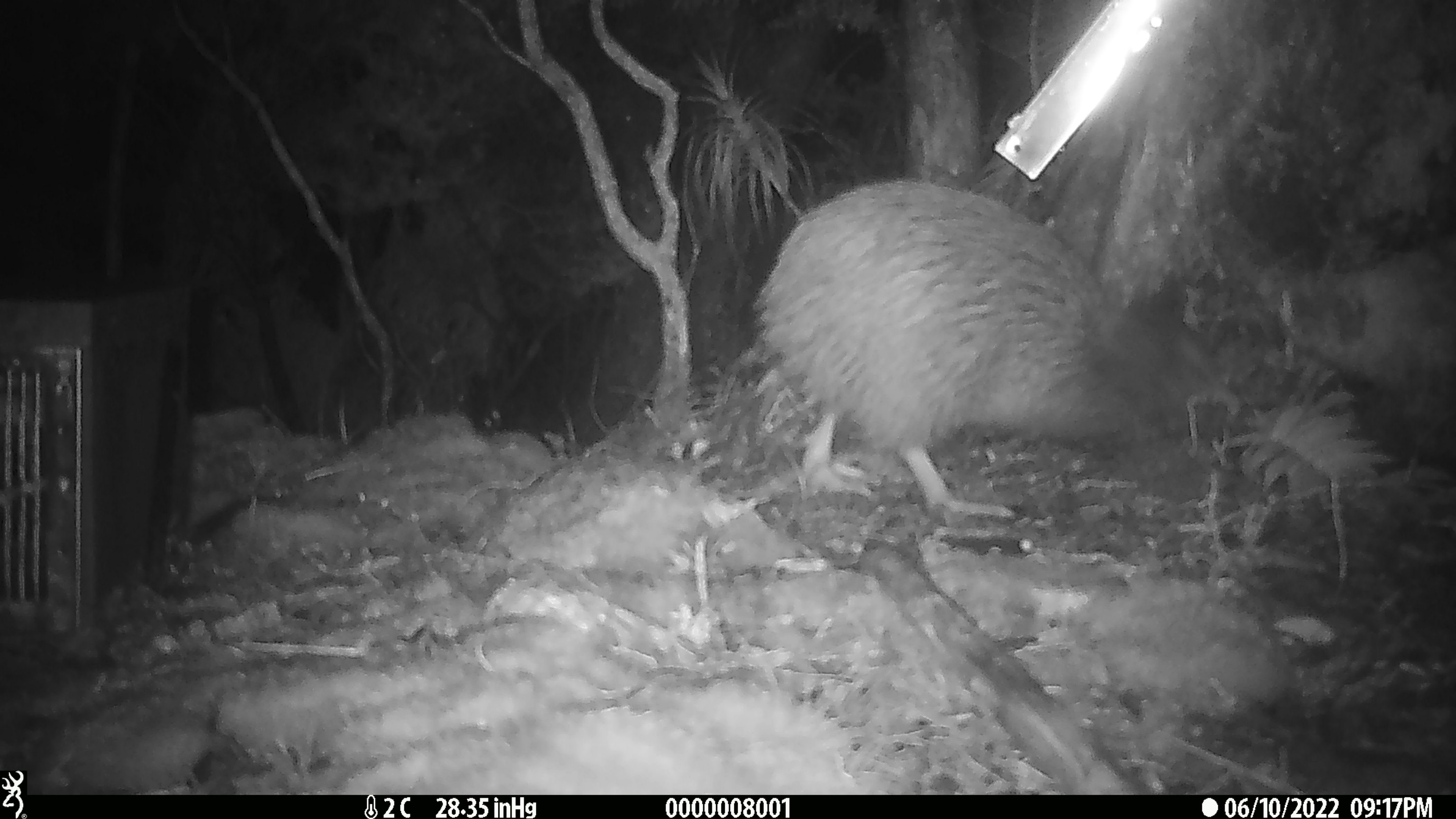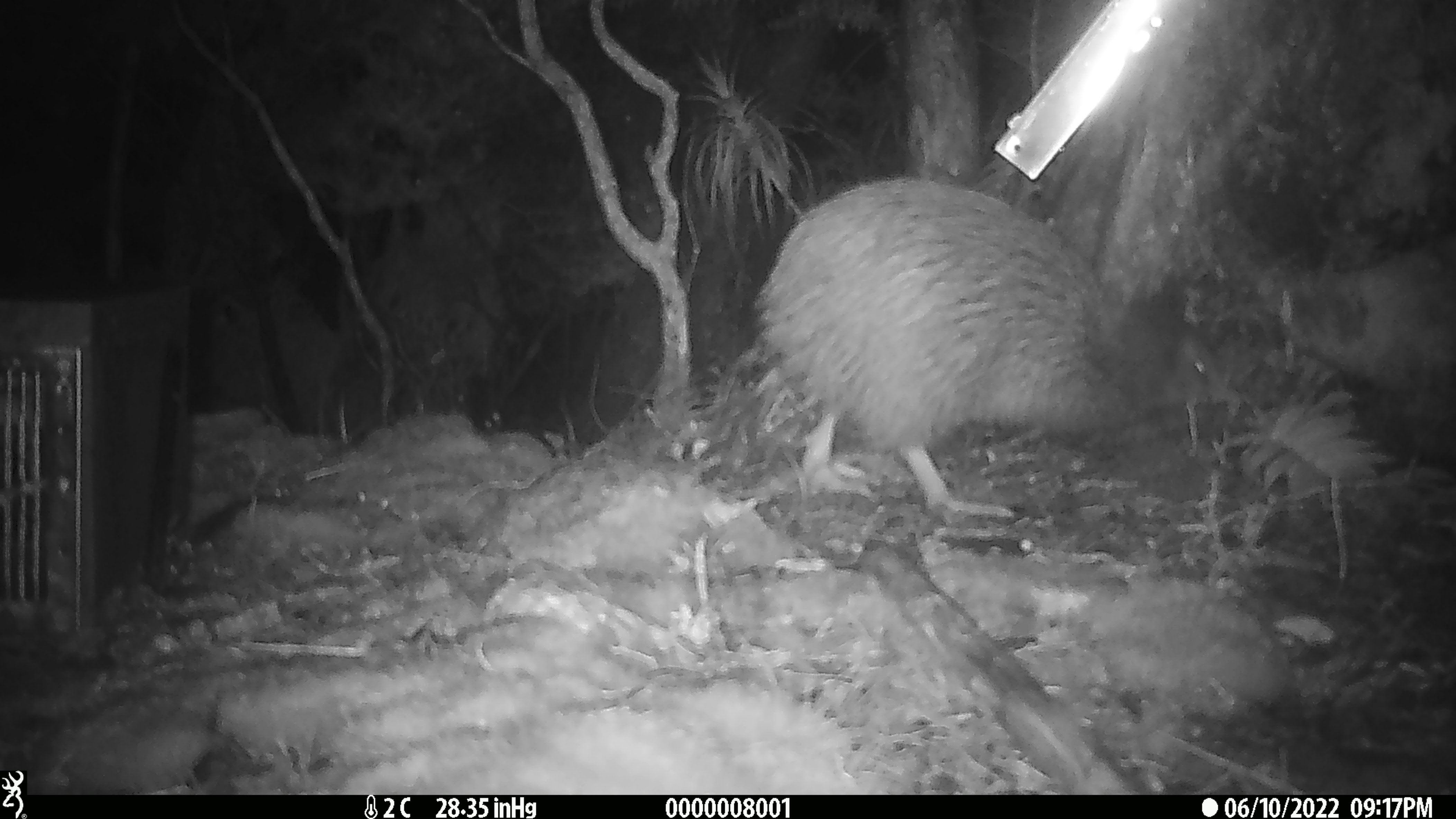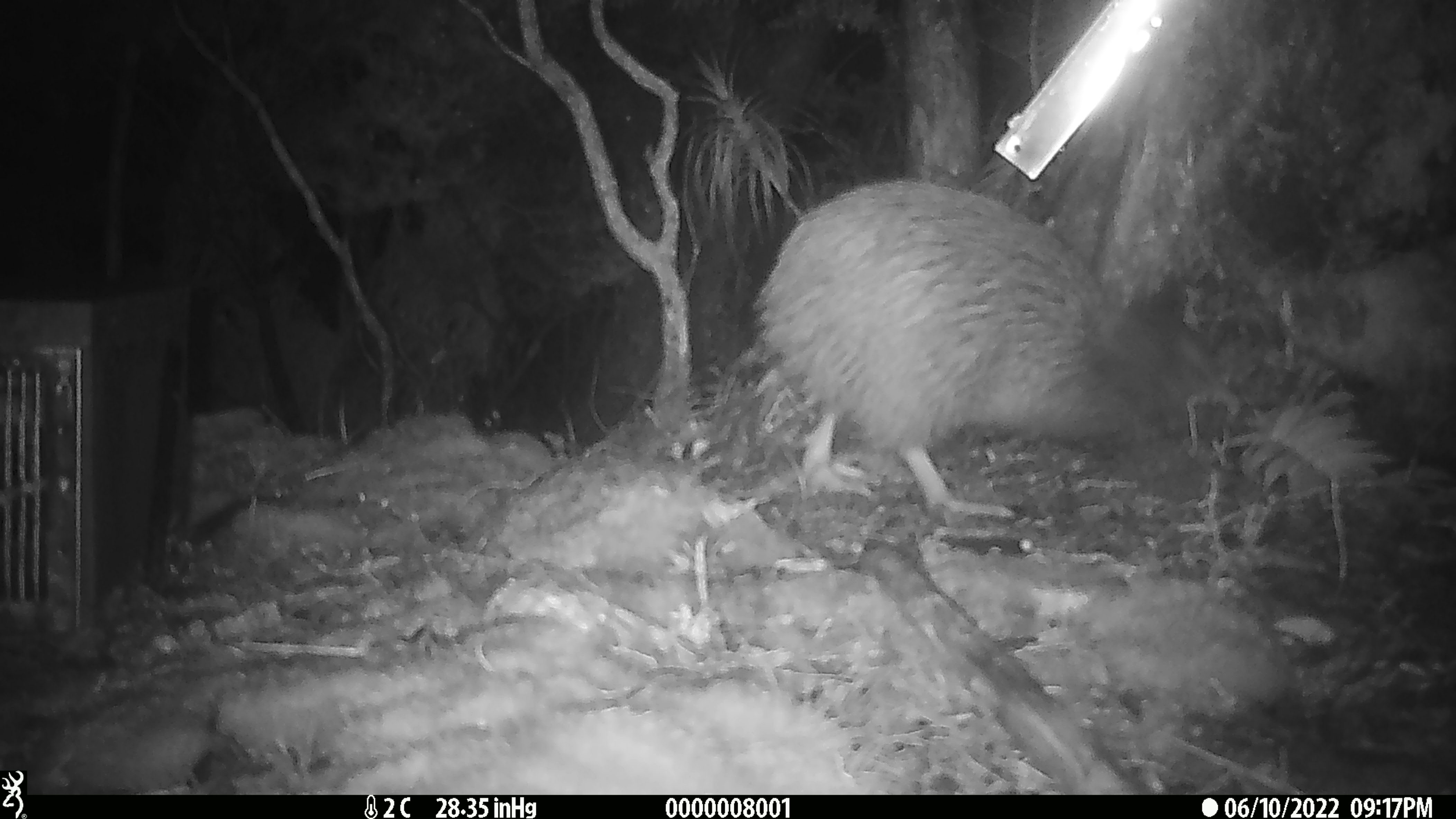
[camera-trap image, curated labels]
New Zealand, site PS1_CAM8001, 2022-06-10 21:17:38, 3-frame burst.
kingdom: Animalia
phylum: Chordata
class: Aves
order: Apterygiformes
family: Apterygidae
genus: Apteryx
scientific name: Apteryx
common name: kiwi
Kiwi (Apteryx).